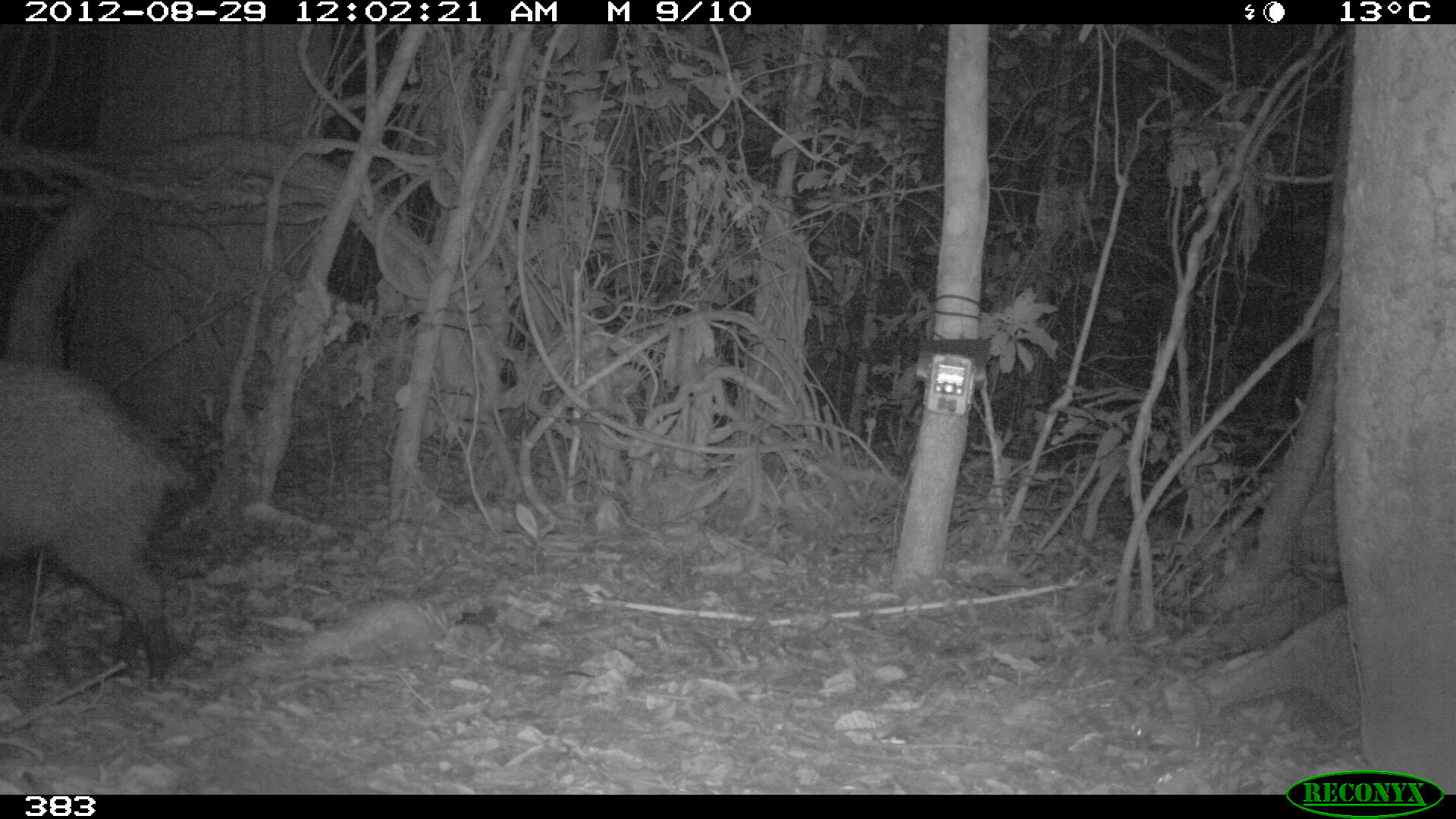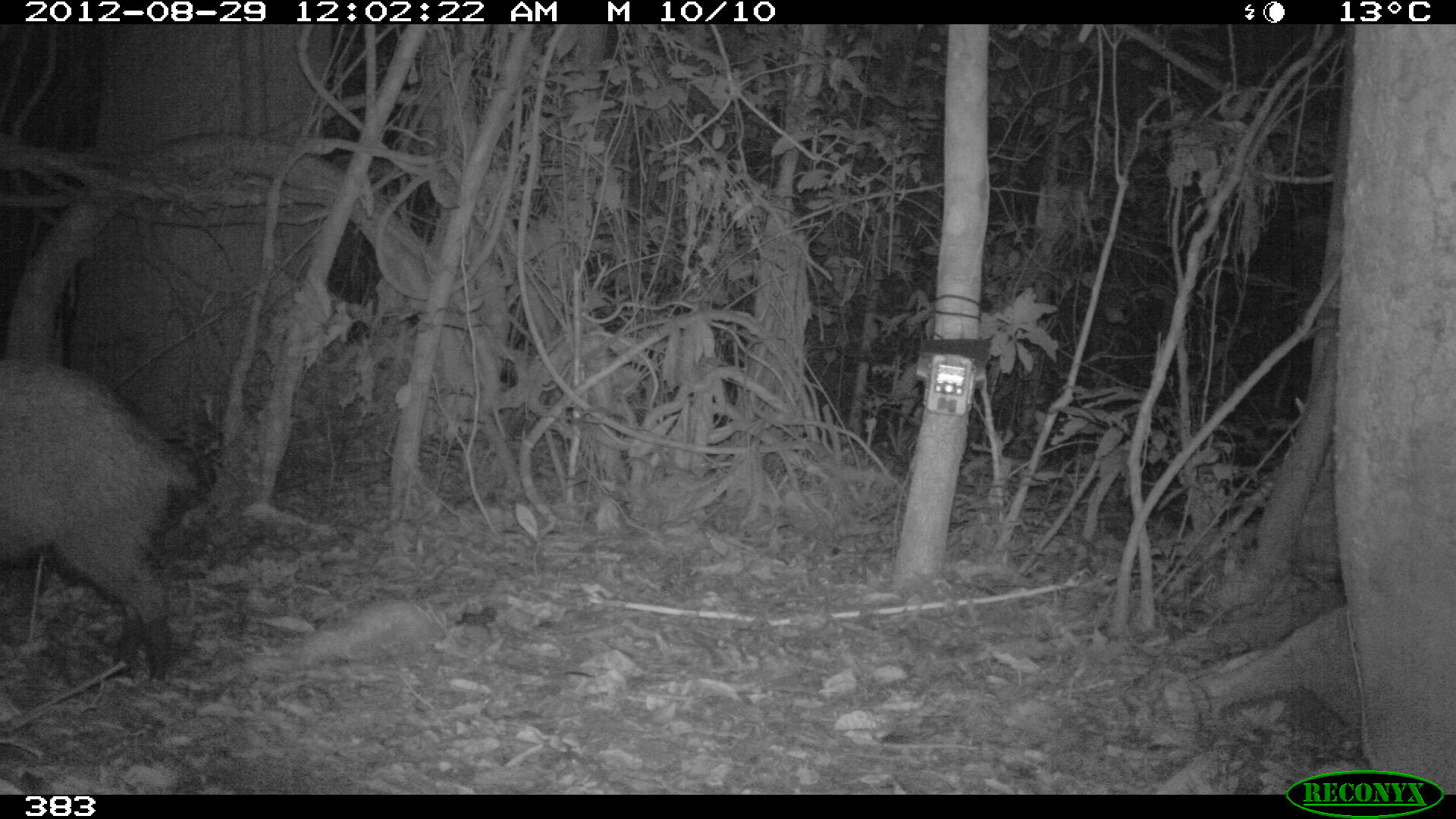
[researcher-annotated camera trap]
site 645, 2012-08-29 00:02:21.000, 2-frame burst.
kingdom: Animalia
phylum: Chordata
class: Mammalia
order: Artiodactyla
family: Tayassuidae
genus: Pecari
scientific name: Pecari tajacu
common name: collared peccary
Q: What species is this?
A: Pecari tajacu (collared peccary).